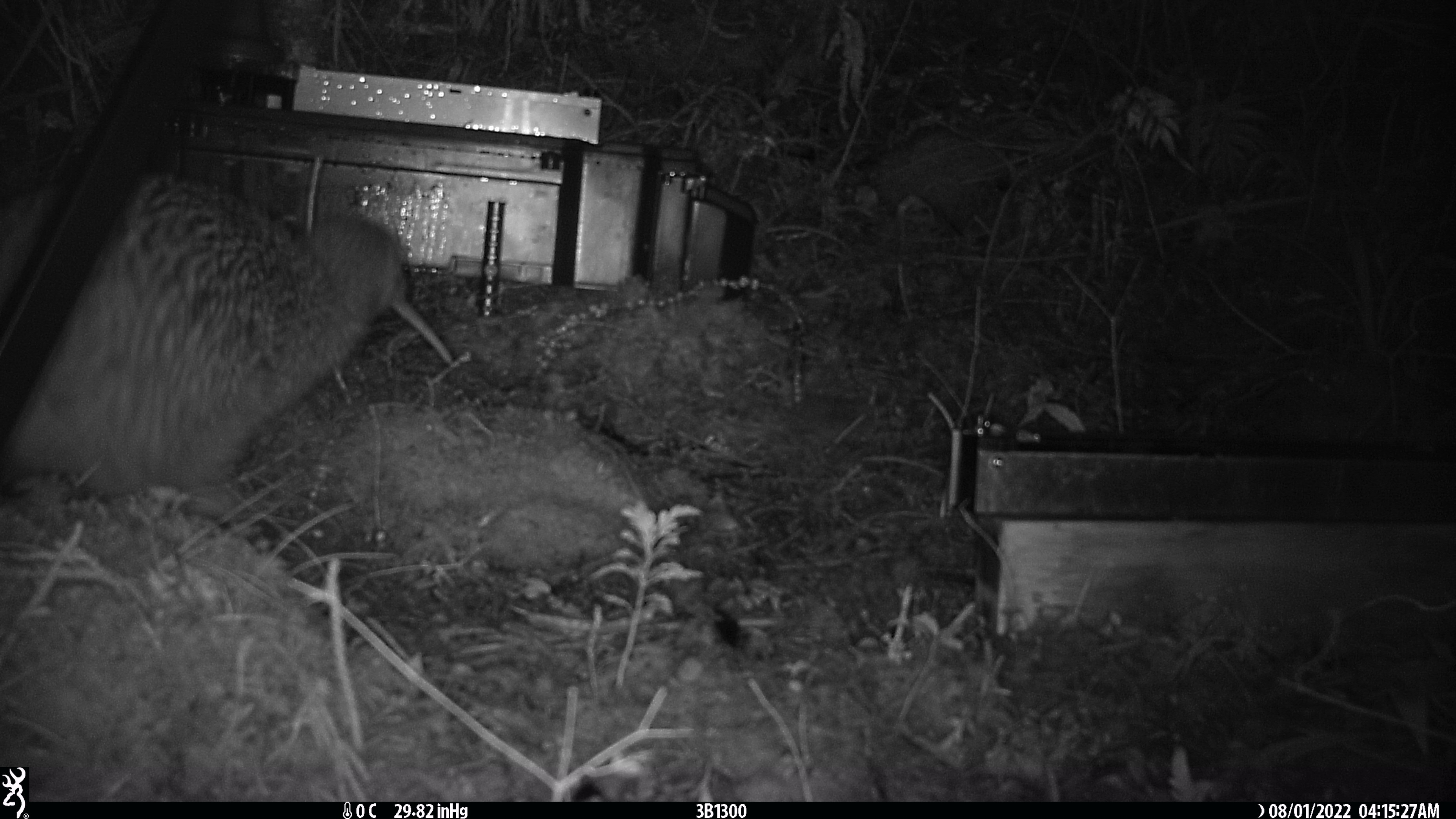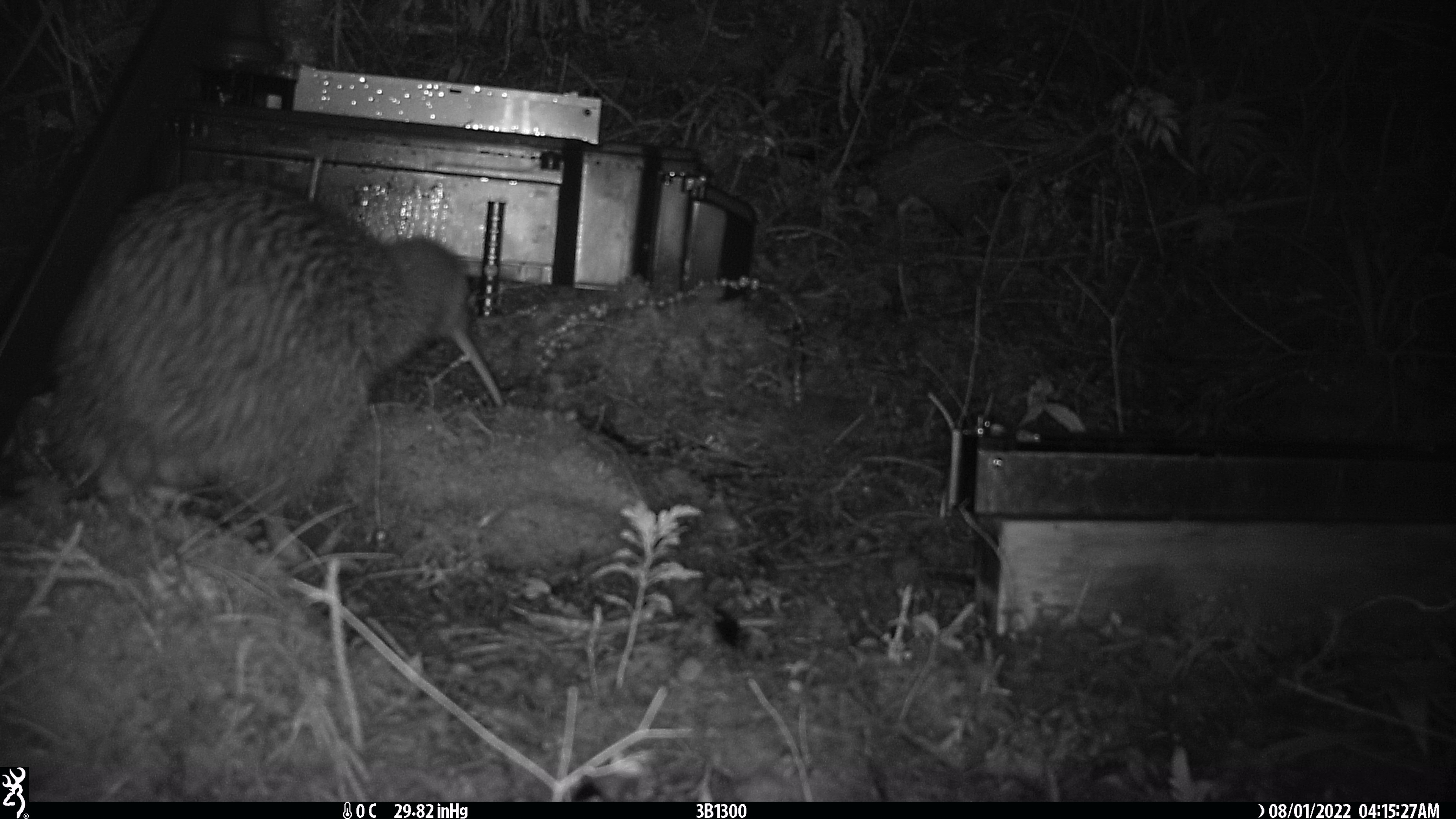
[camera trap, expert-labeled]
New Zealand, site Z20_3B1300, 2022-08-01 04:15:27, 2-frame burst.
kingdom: Animalia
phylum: Chordata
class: Aves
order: Apterygiformes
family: Apterygidae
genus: Apteryx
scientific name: Apteryx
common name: kiwi